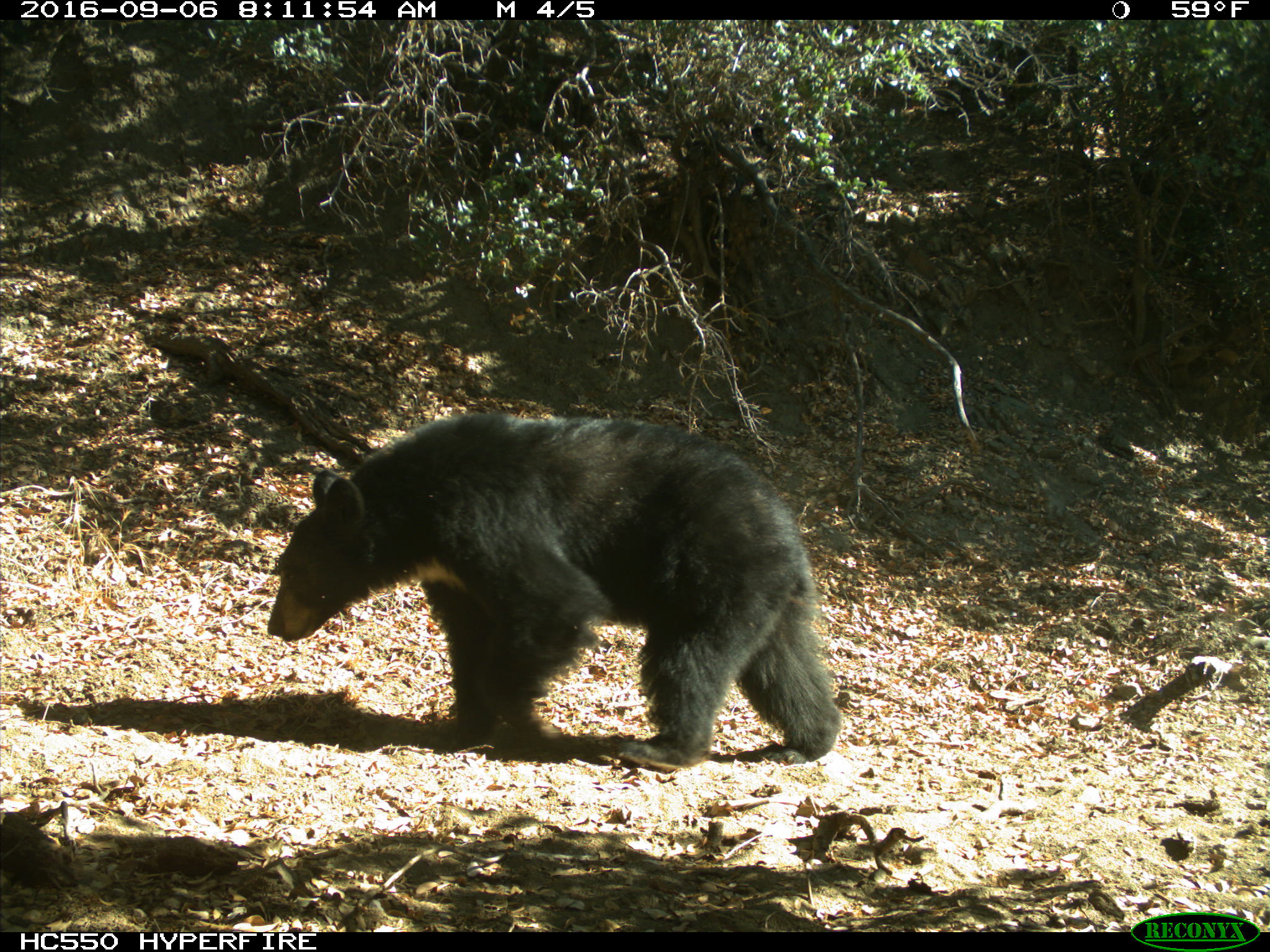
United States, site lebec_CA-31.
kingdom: Animalia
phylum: Chordata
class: Mammalia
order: Carnivora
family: Ursidae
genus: Ursus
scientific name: Ursus americanus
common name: american black bear